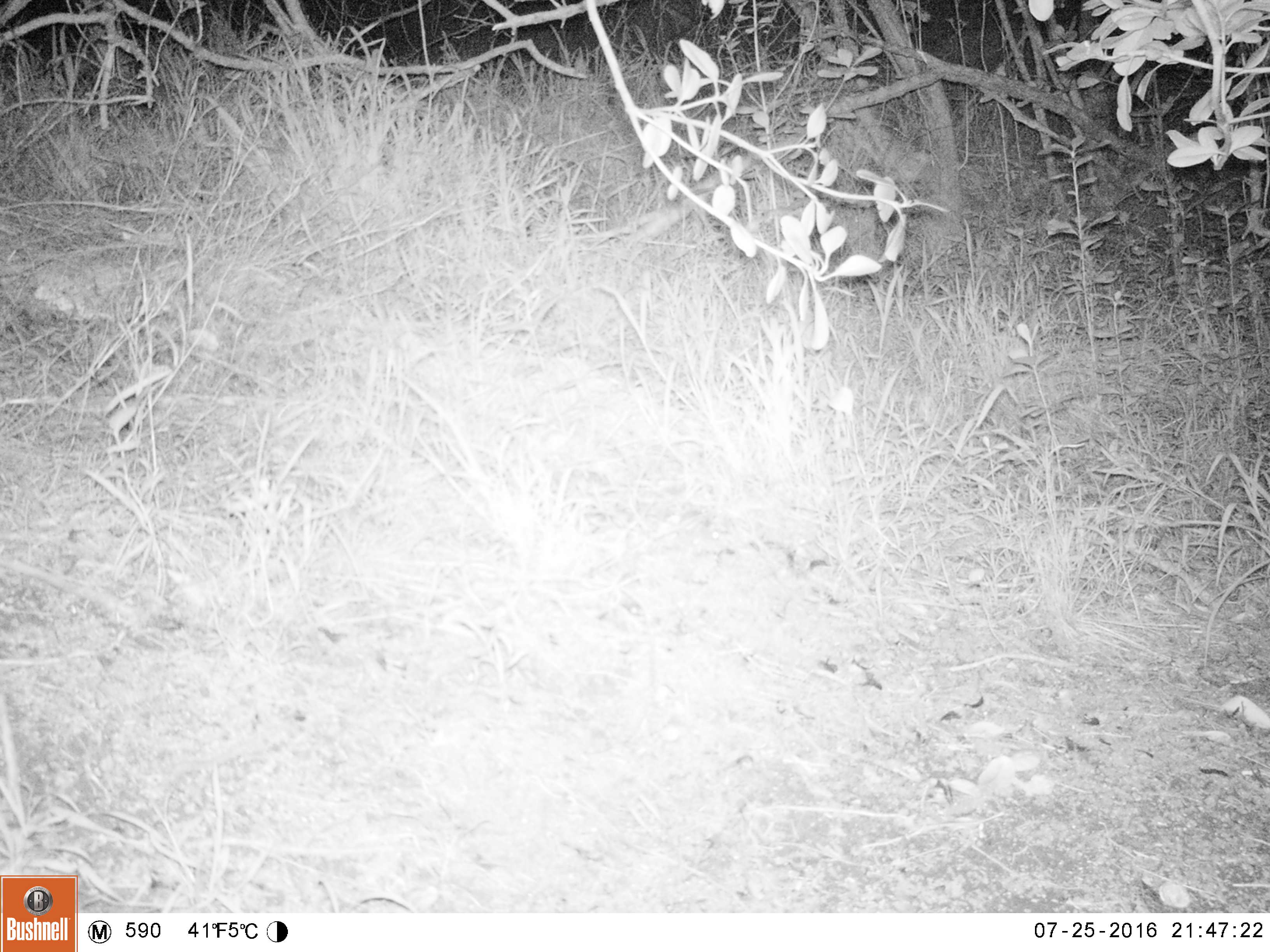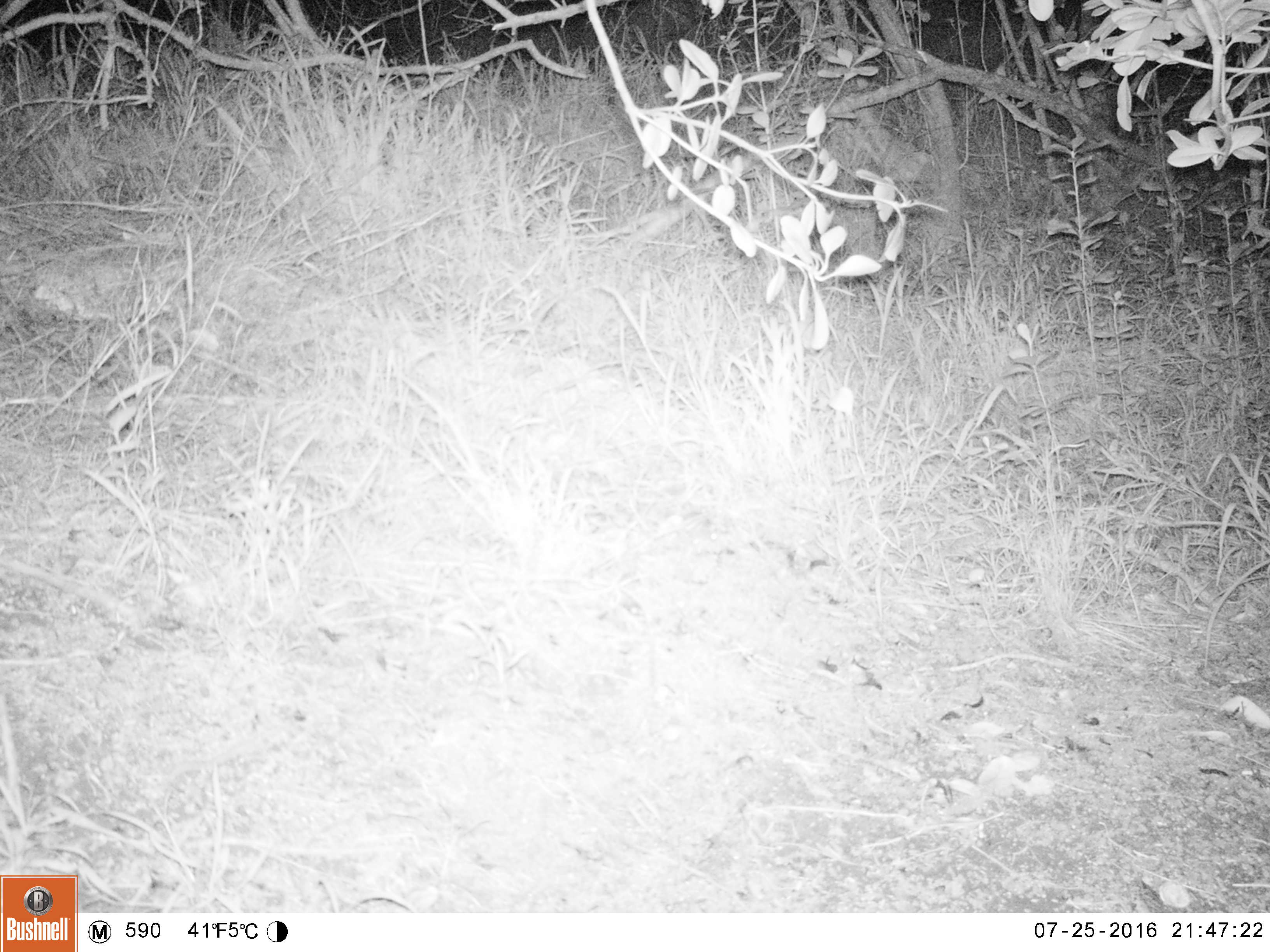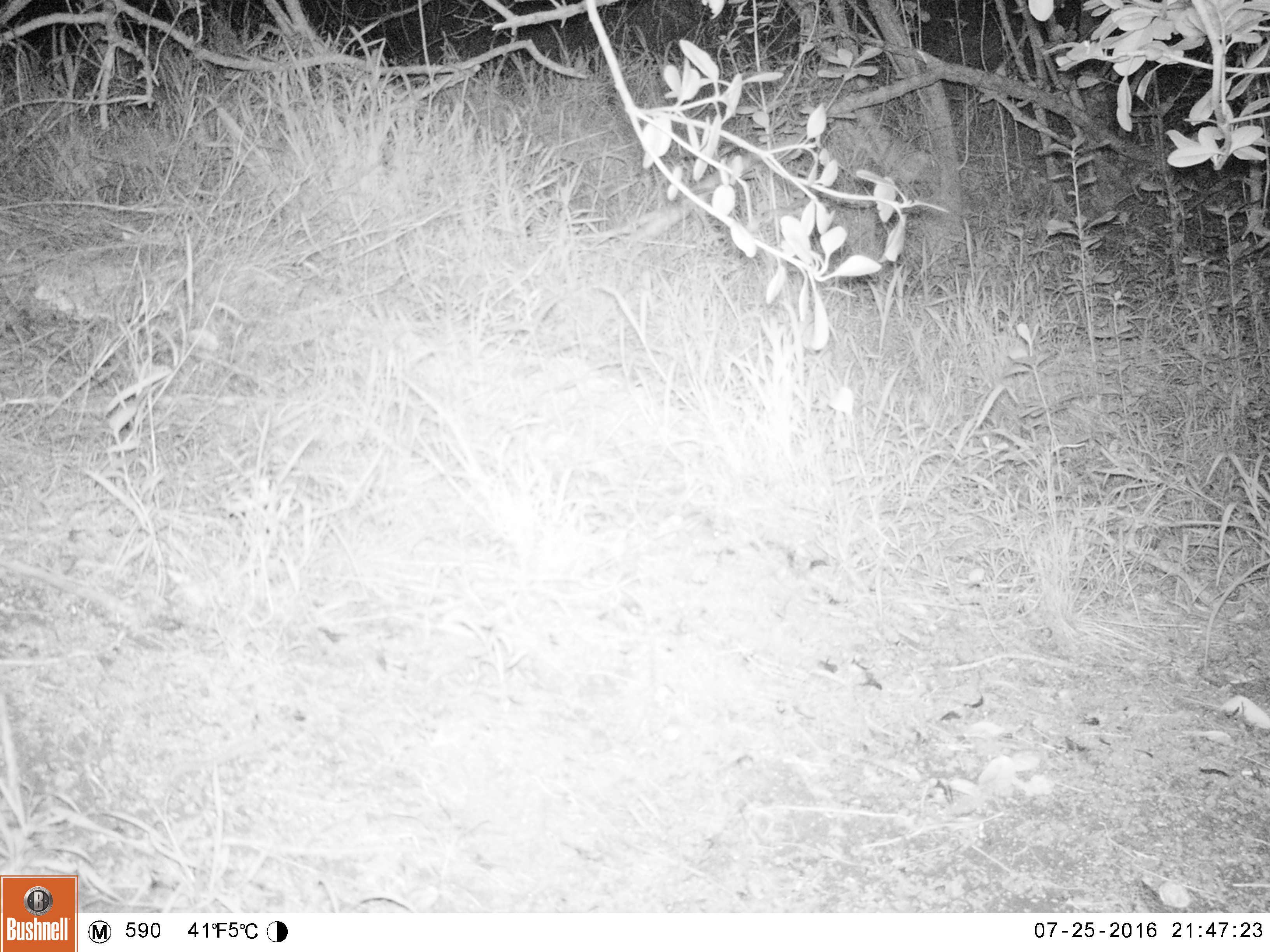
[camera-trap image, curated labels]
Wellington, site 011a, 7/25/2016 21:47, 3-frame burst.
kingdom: Animalia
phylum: Chordata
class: Mammalia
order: Rodentia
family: Muridae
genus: Mus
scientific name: Mus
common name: mouse